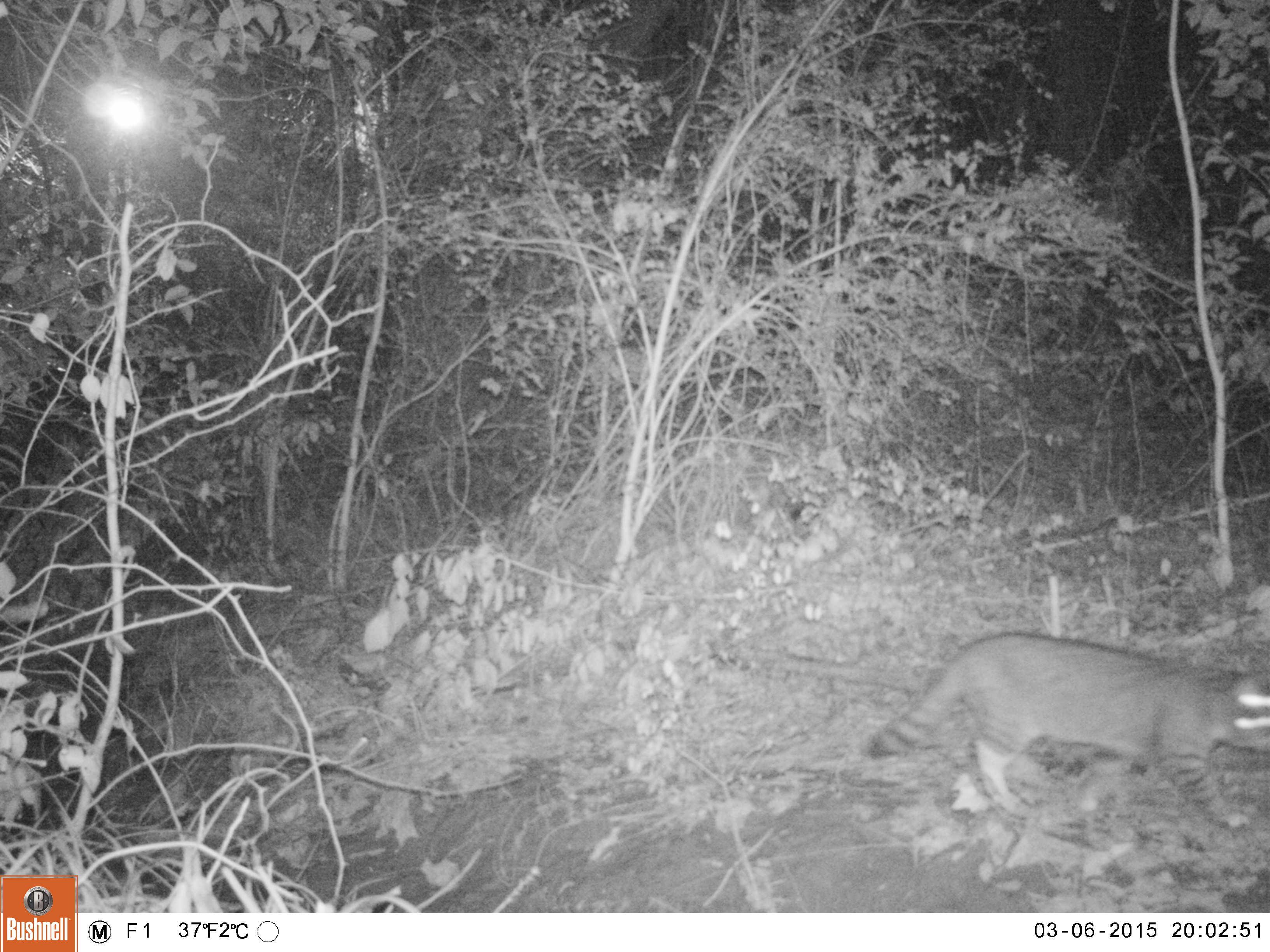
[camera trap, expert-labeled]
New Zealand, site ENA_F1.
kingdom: Animalia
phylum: Chordata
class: Mammalia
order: Carnivora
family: Felidae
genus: Felis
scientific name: Felis catus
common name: domestic cat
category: cat